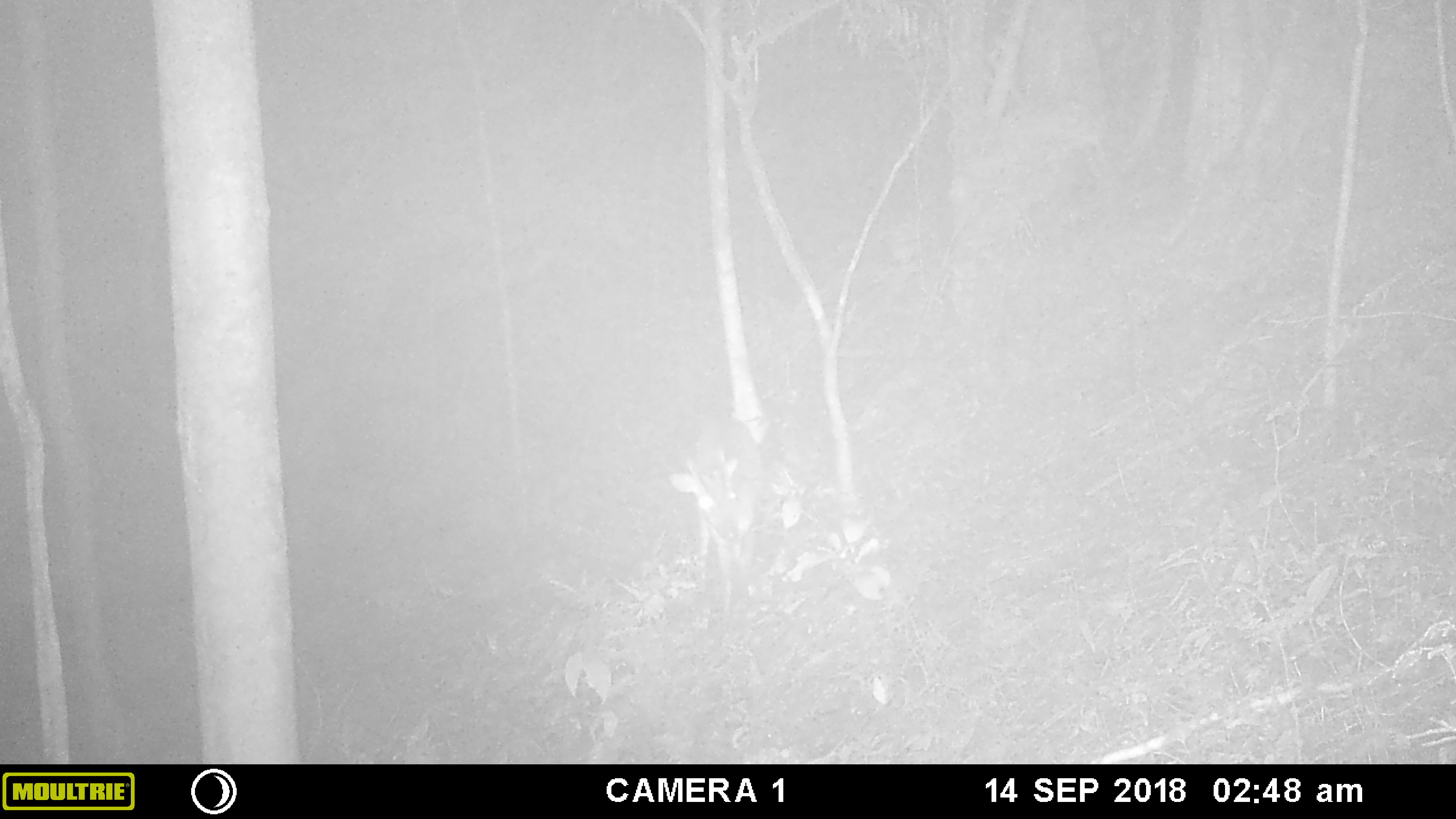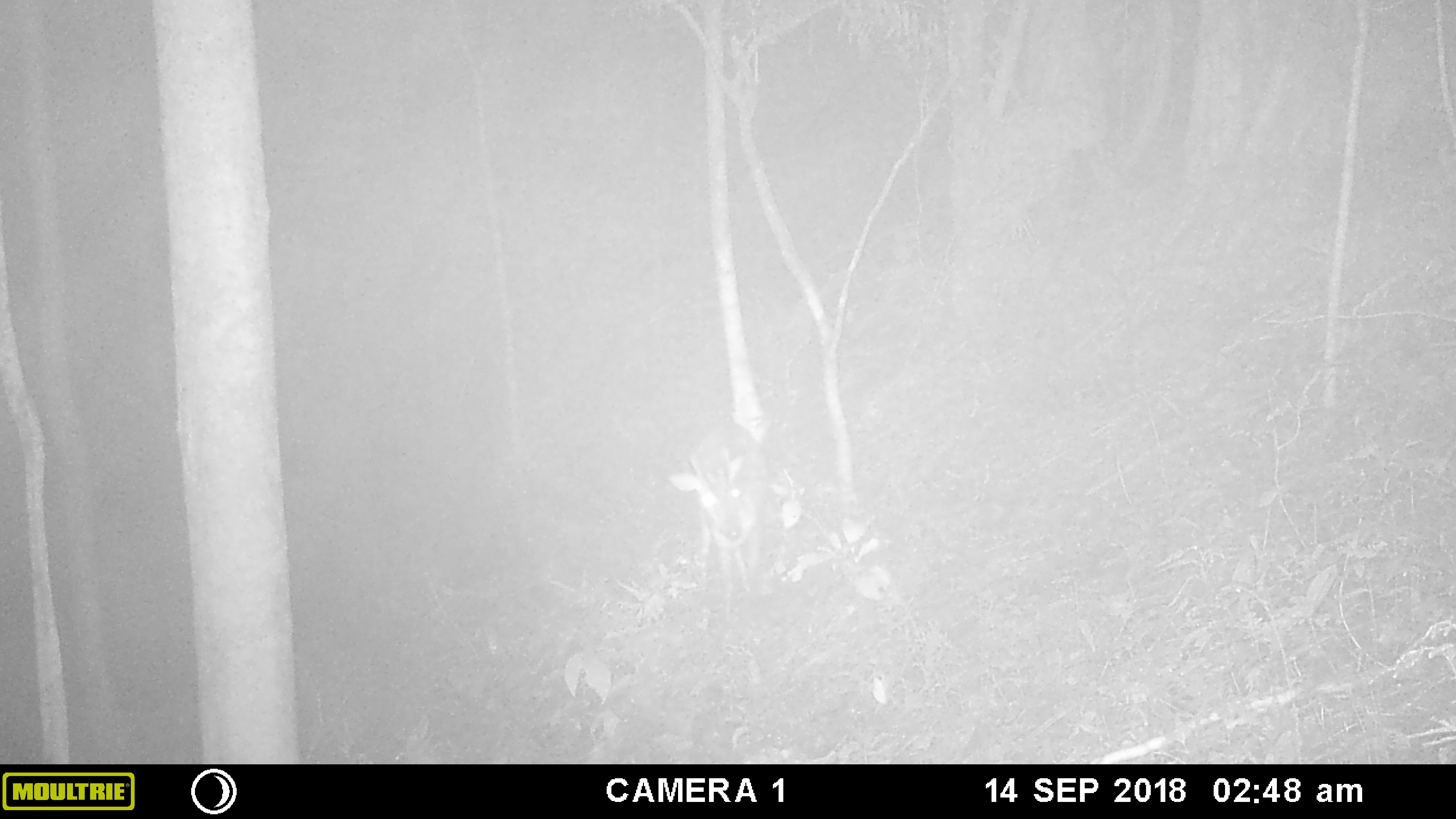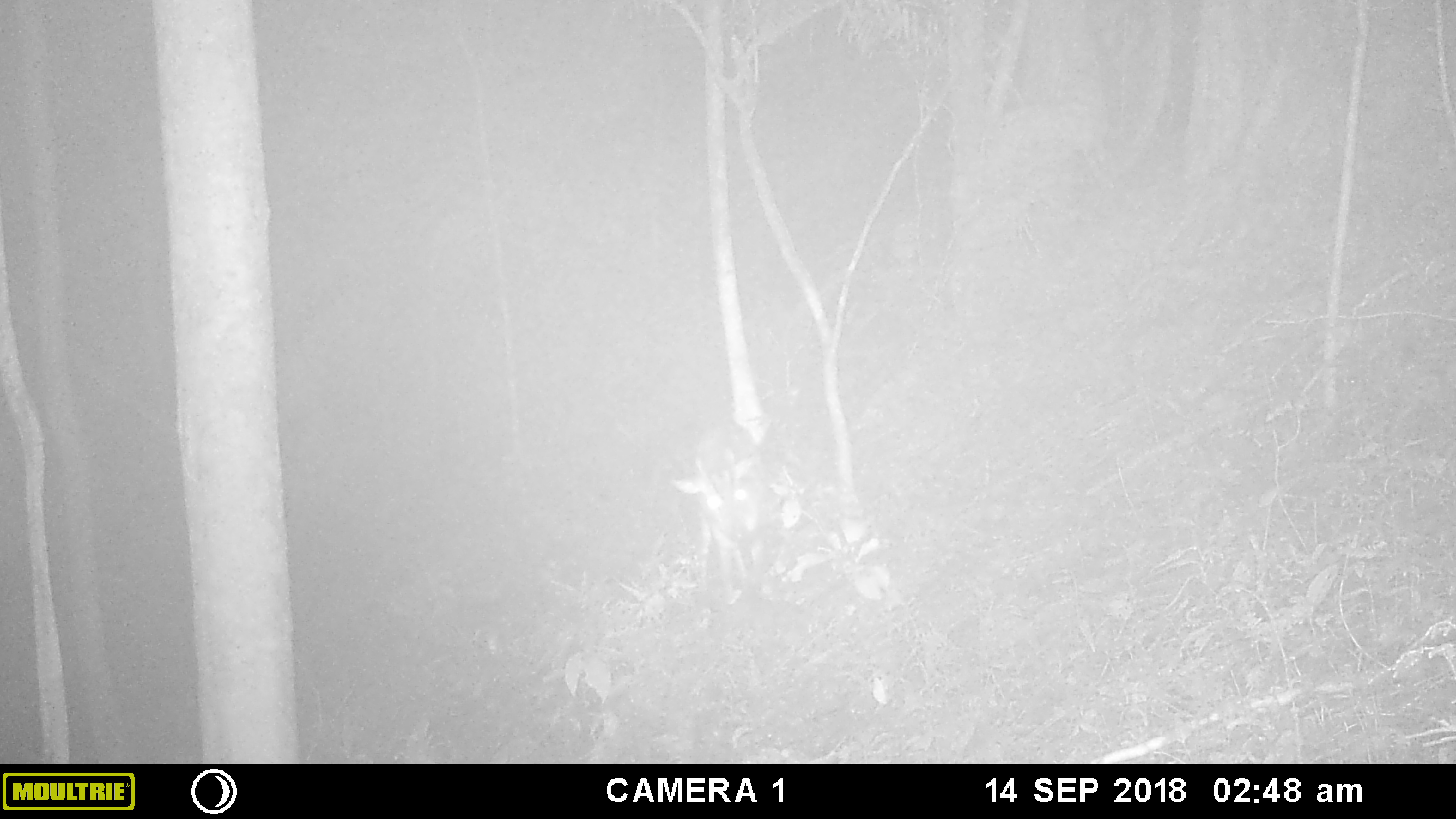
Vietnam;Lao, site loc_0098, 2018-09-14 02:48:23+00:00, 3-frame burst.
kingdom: Animalia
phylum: Chordata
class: Mammalia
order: Artiodactyla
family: Cervidae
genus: Muntiacus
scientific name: Muntiacus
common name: muntjacs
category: unidentified muntjac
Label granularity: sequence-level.